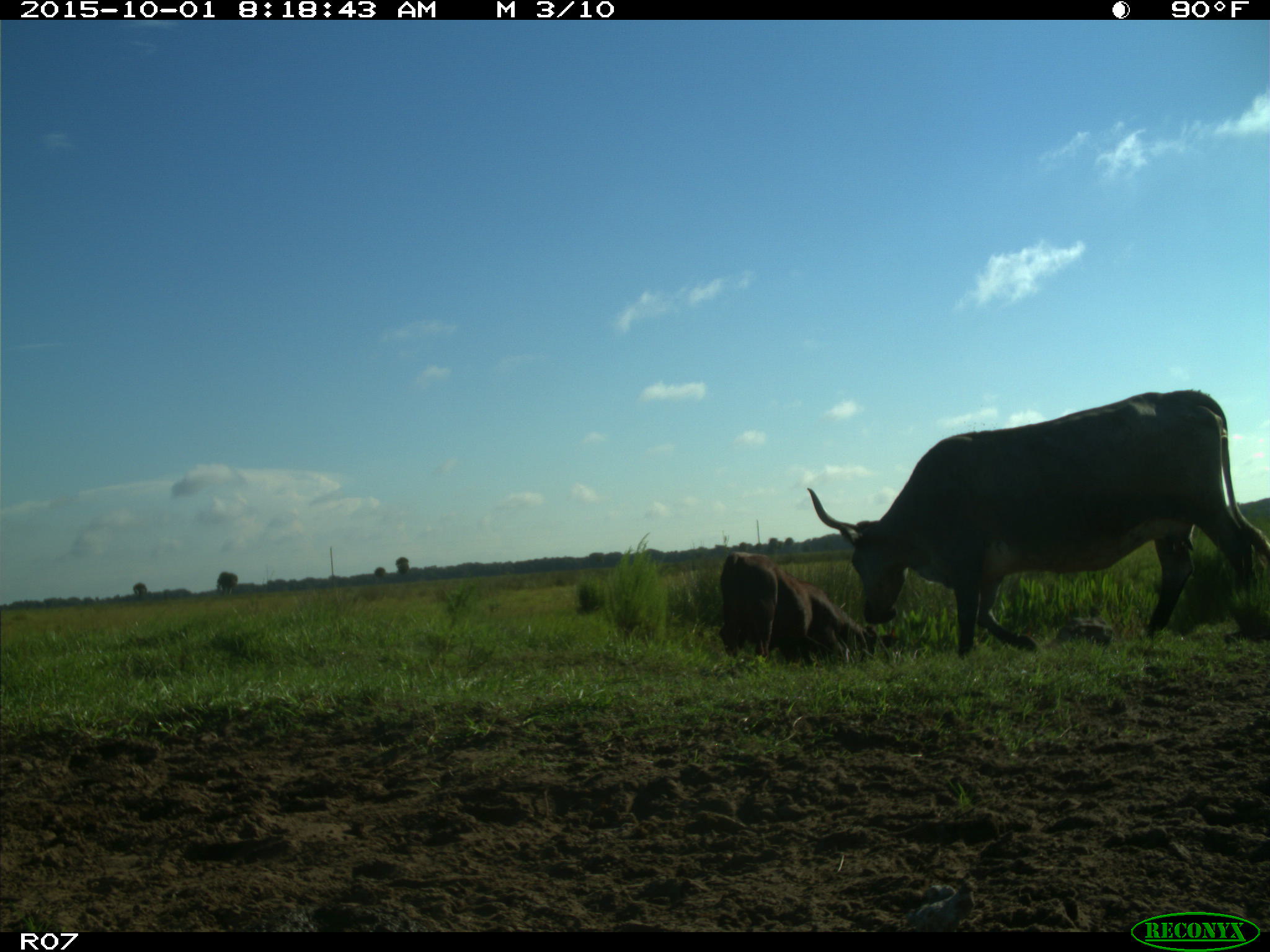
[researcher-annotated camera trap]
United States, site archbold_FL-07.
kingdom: Animalia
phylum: Chordata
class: Mammalia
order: Artiodactyla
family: Bovidae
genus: Bos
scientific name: Bos taurus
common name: domestic cow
Bos taurus (domestic cow).